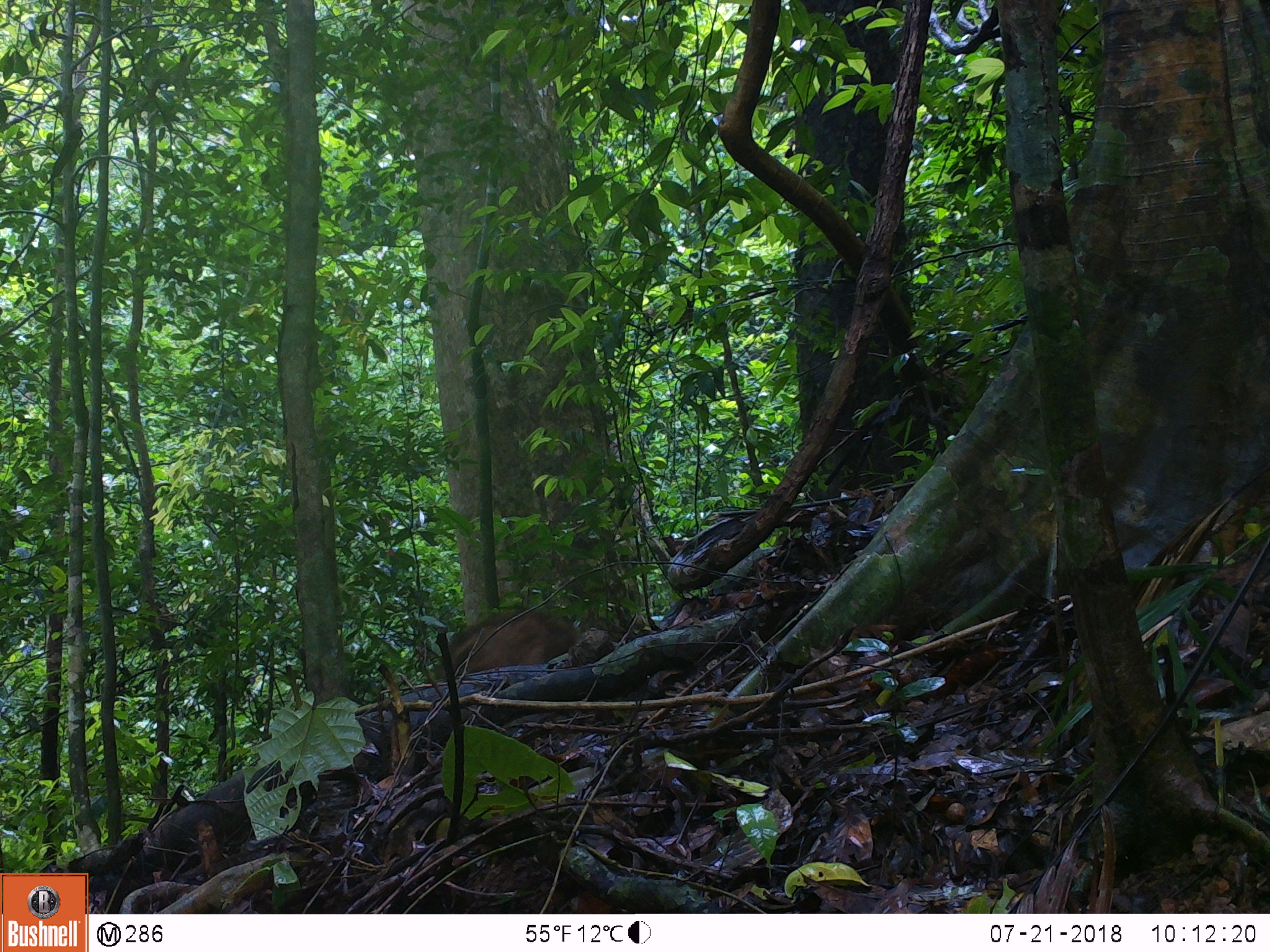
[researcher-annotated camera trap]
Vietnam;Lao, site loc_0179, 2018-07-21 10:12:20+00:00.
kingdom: Animalia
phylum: Chordata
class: Mammalia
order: Artiodactyla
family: Suidae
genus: Sus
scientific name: Sus scrofa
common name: eurasian wild pig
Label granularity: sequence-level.